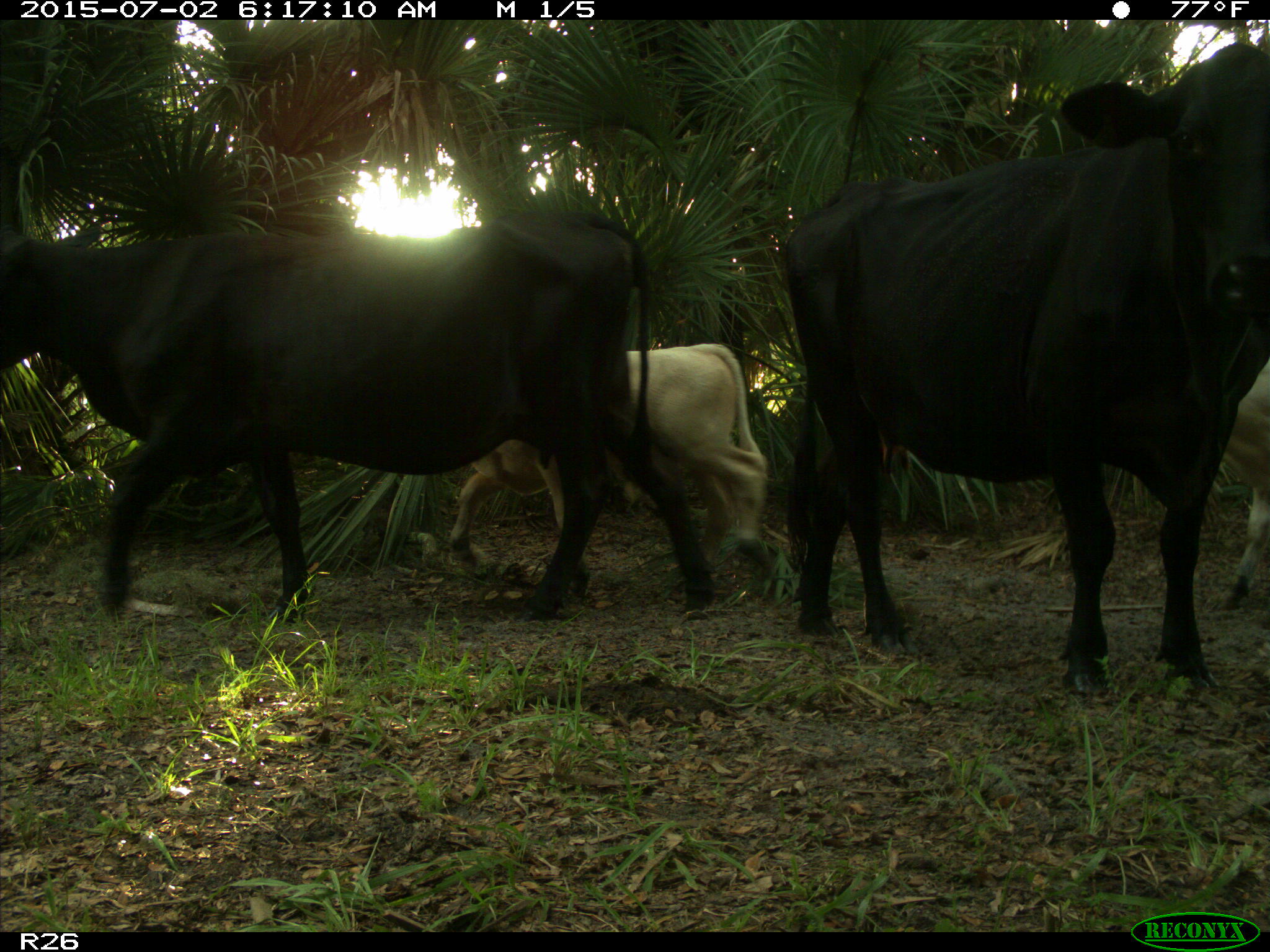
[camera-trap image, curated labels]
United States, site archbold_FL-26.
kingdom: Animalia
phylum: Chordata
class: Mammalia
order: Artiodactyla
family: Bovidae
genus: Bos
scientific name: Bos taurus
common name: domestic cow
Bos taurus (domestic cow).